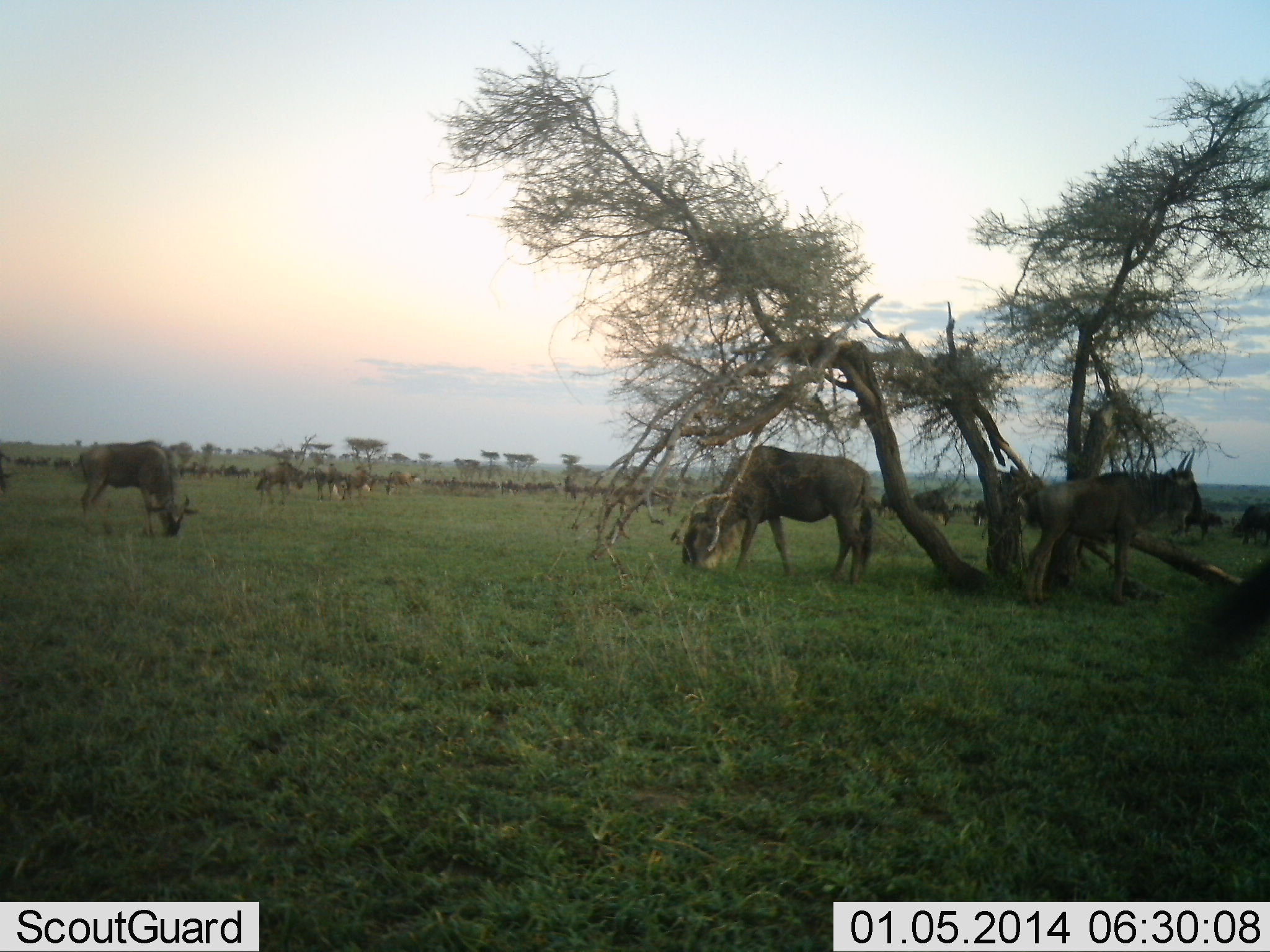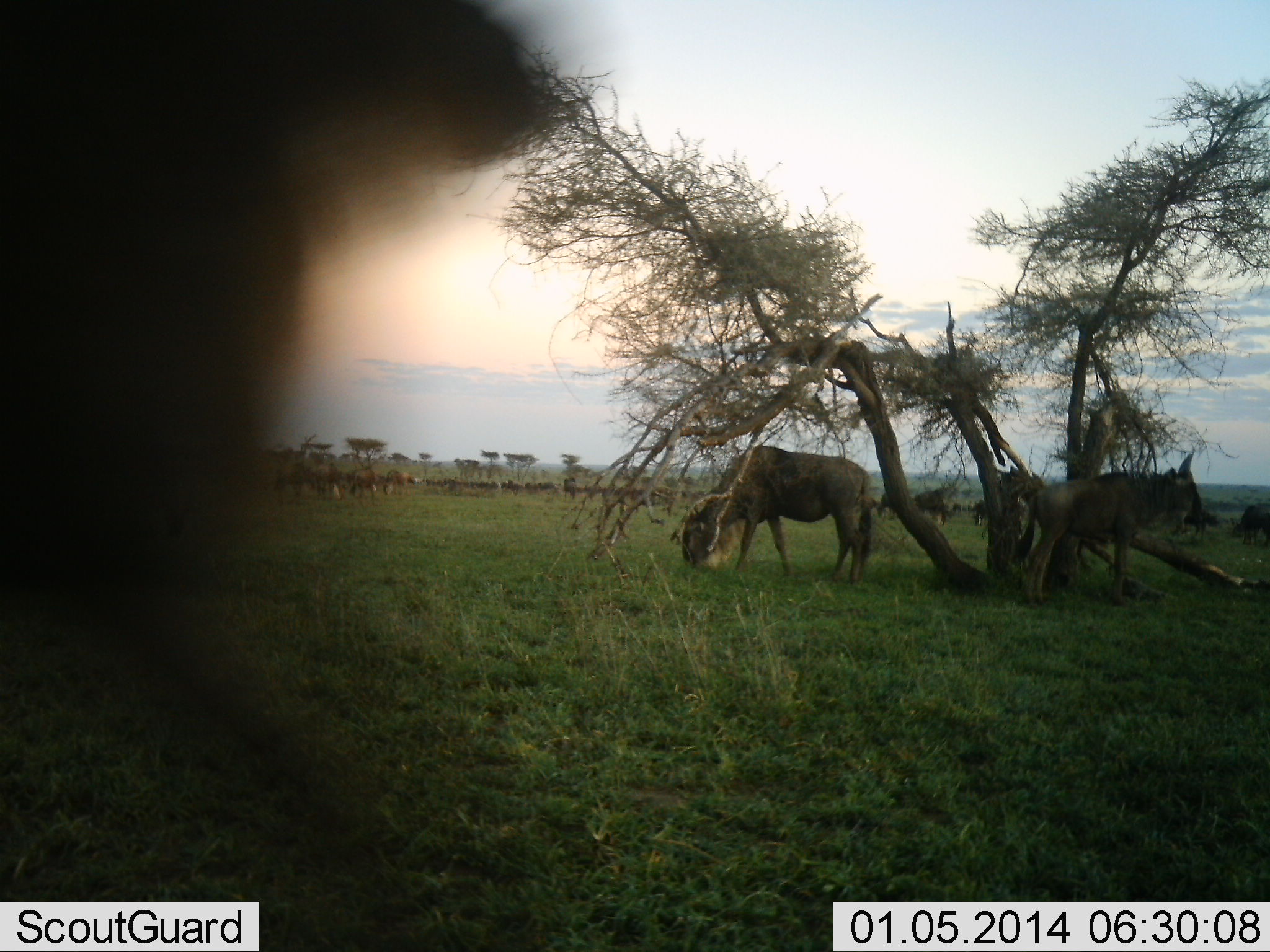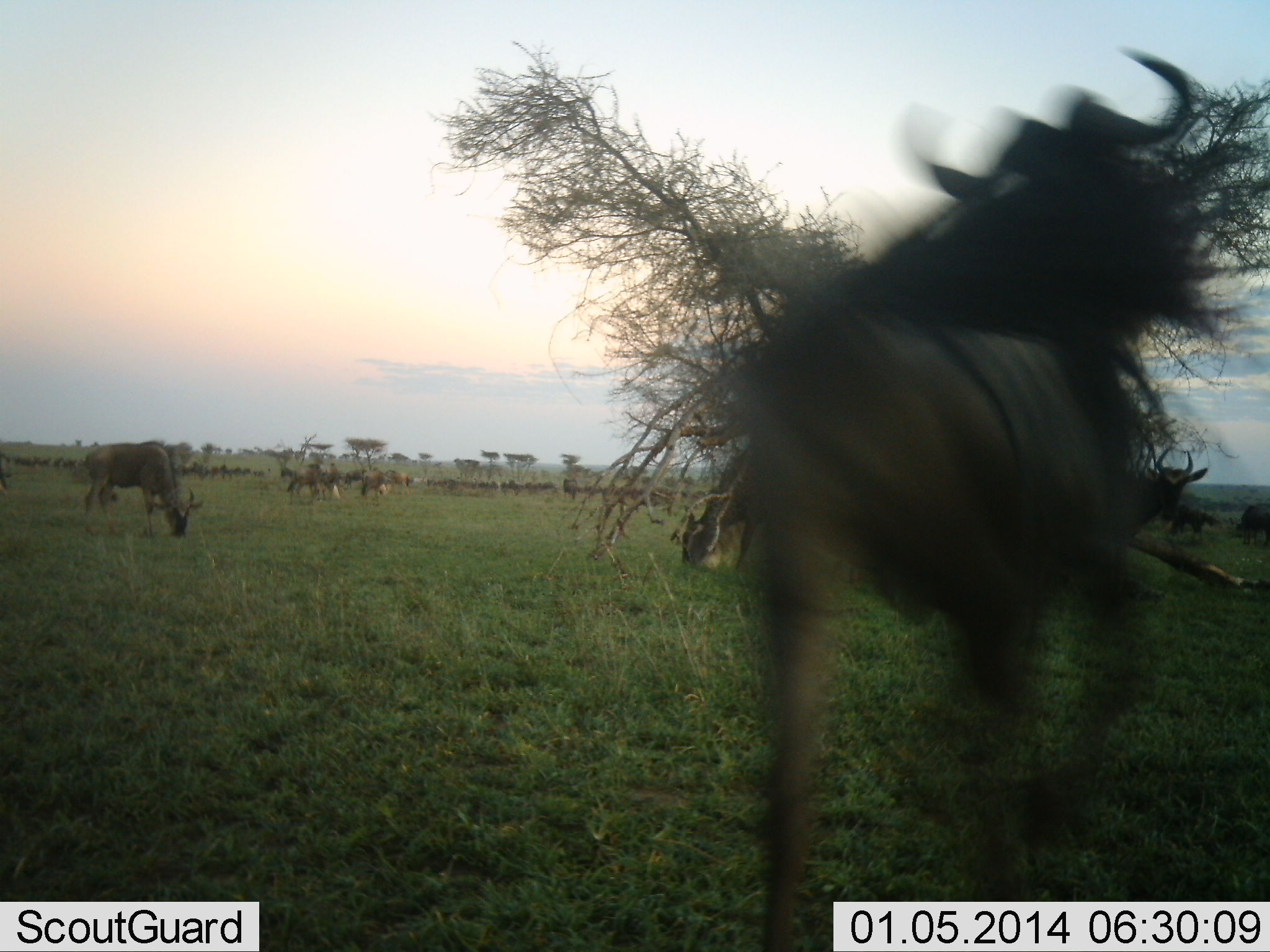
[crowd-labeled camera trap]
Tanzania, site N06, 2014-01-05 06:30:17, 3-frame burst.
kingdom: Animalia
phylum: Chordata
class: Mammalia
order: Artiodactyla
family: Bovidae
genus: Connochaetes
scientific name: Connochaetes taurinus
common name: blue wildebeest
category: wildebeest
Wildebeest (blue wildebeest) (Connochaetes taurinus), count 11-50. Behavior (volunteer vote fractions): standing 70%, resting 0%, moving 60%, interacting 0%. Young present (vote fraction): 0%. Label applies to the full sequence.